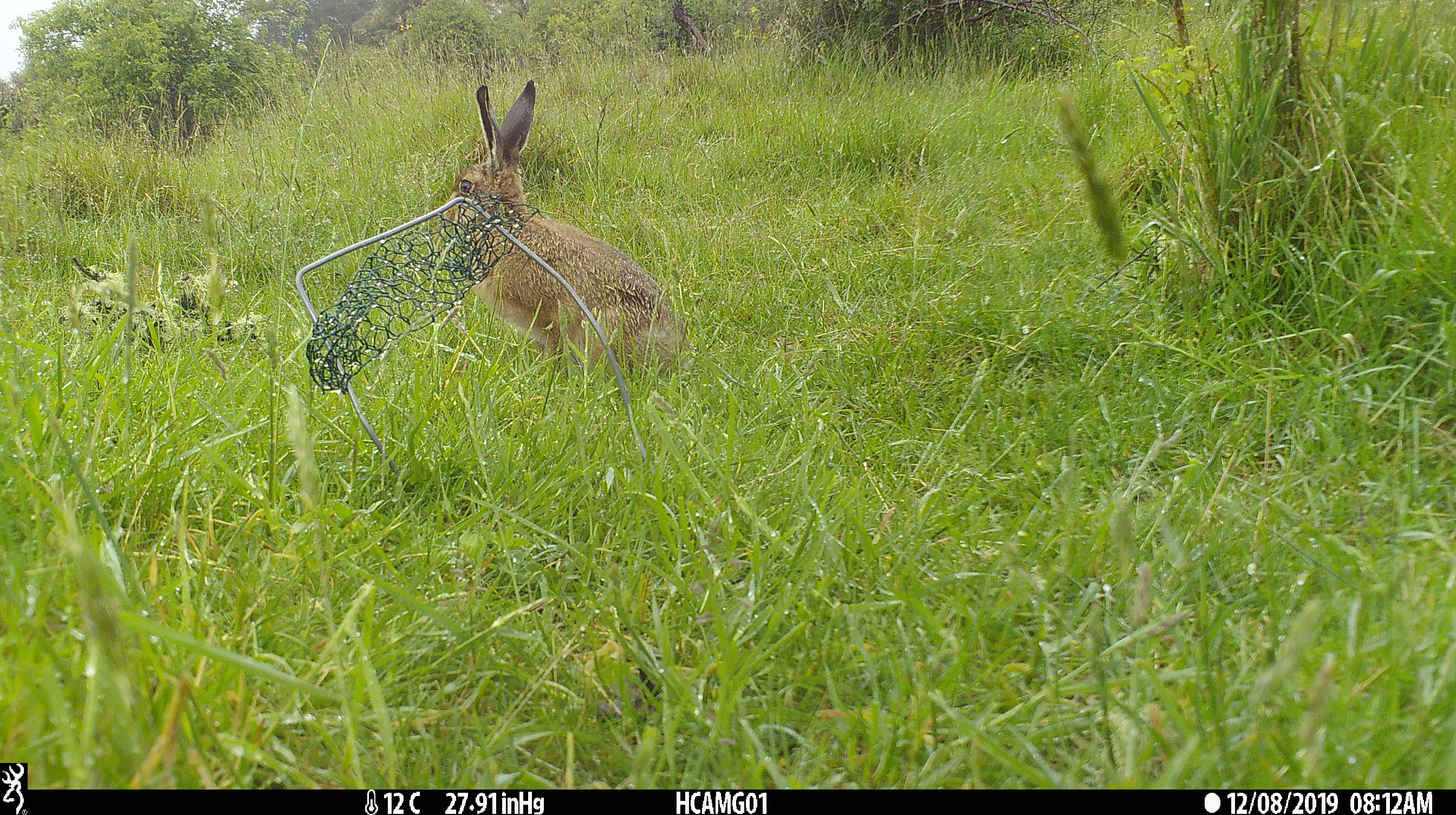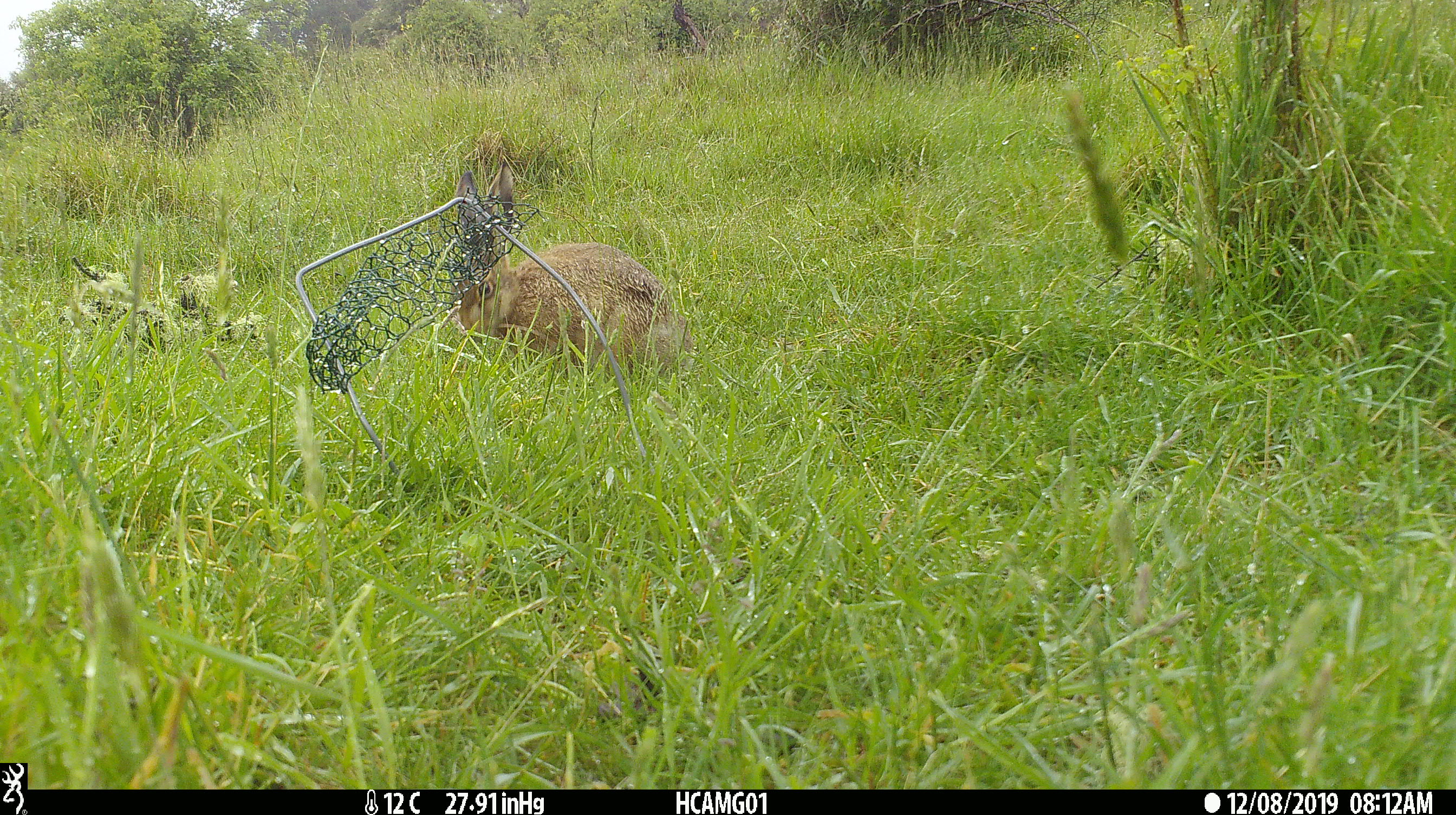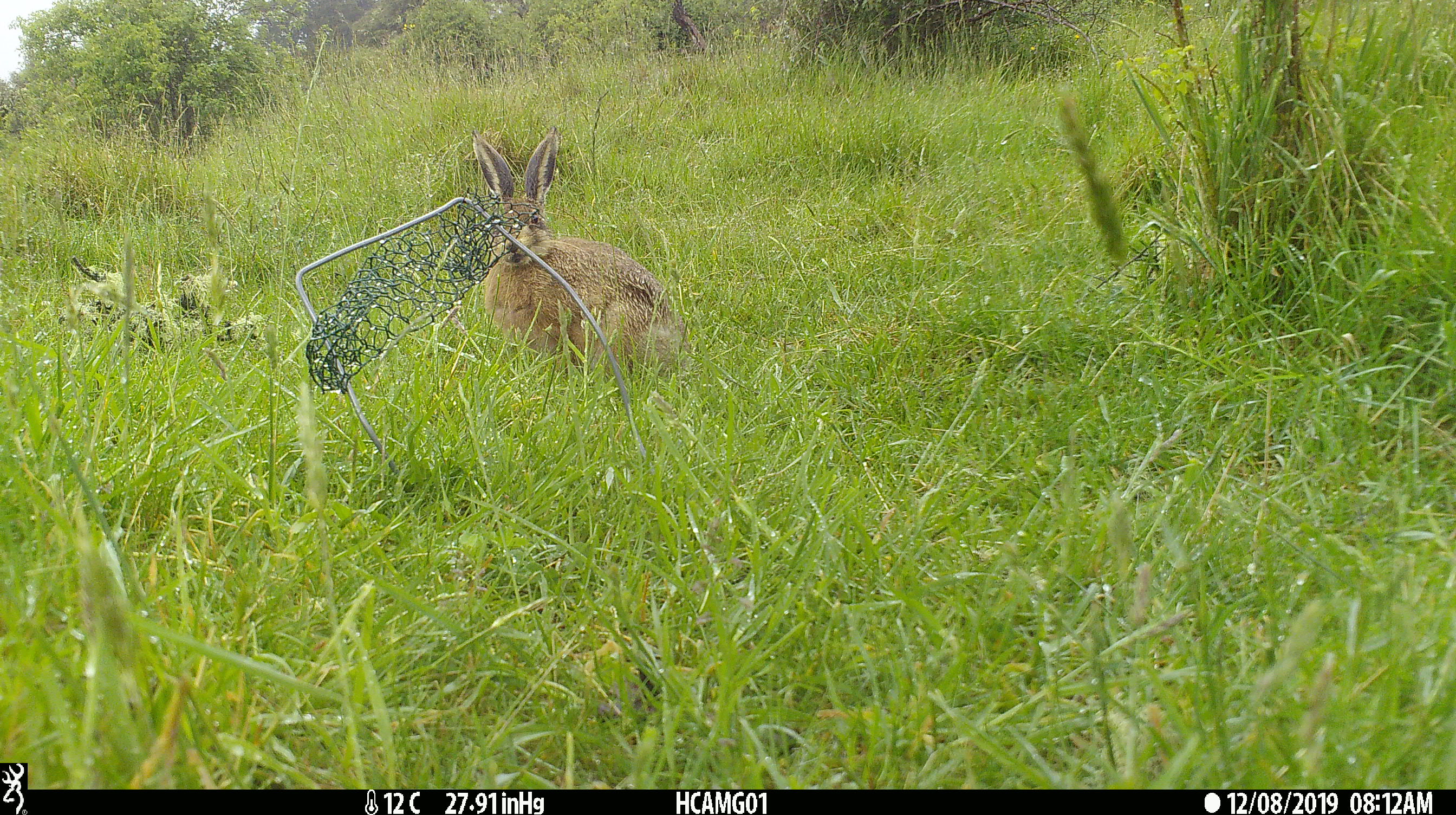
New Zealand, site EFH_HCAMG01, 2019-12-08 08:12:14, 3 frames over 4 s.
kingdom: Animalia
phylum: Chordata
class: Mammalia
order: Lagomorpha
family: Leporidae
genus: Lepus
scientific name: Lepus europaeus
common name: brown hare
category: hare